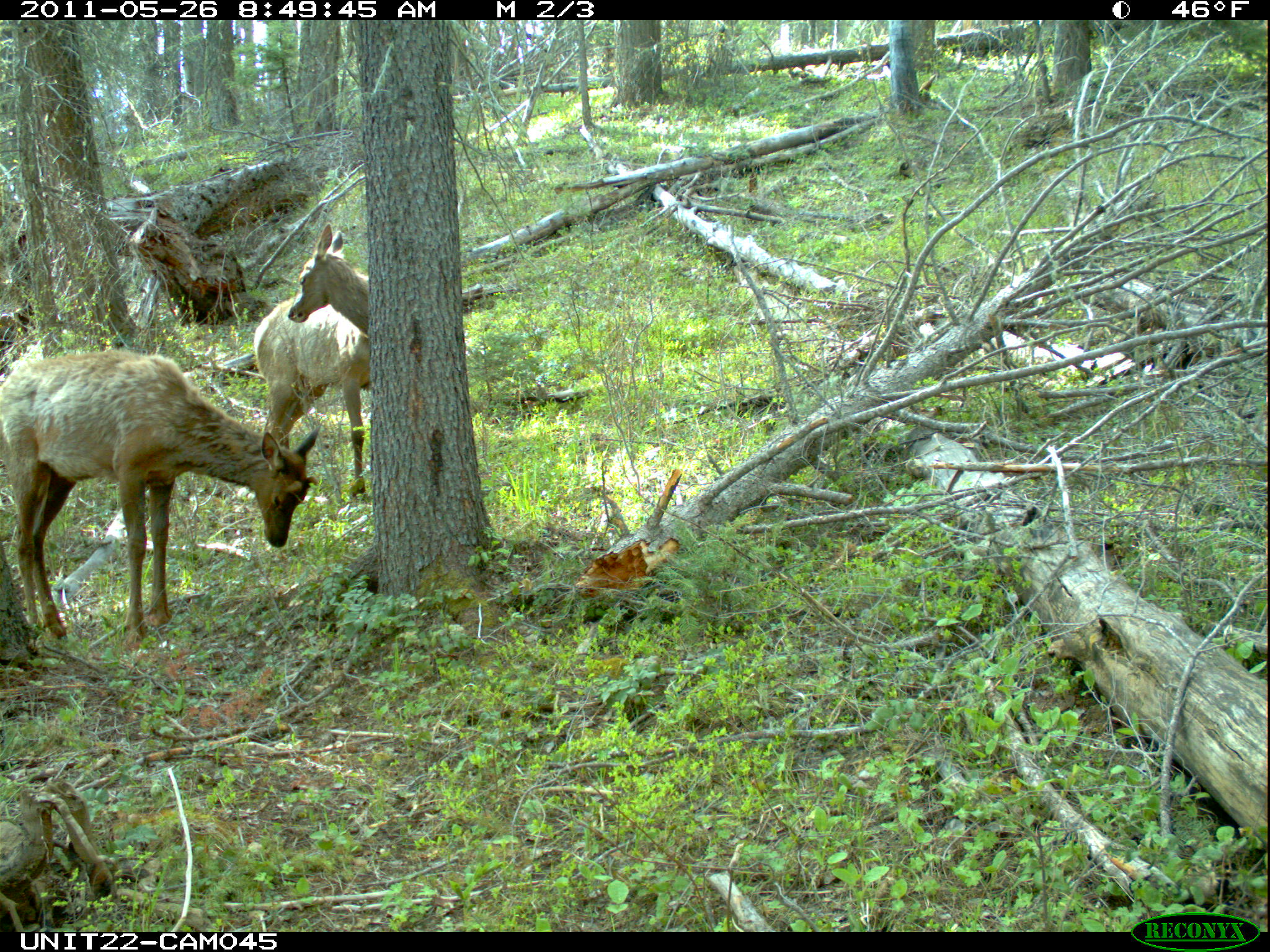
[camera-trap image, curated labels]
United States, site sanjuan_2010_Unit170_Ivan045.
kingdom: Animalia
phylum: Chordata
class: Mammalia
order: Artiodactyla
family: Cervidae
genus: Cervus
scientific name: Cervus elaphus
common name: red deer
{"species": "Cervus elaphus (red deer)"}